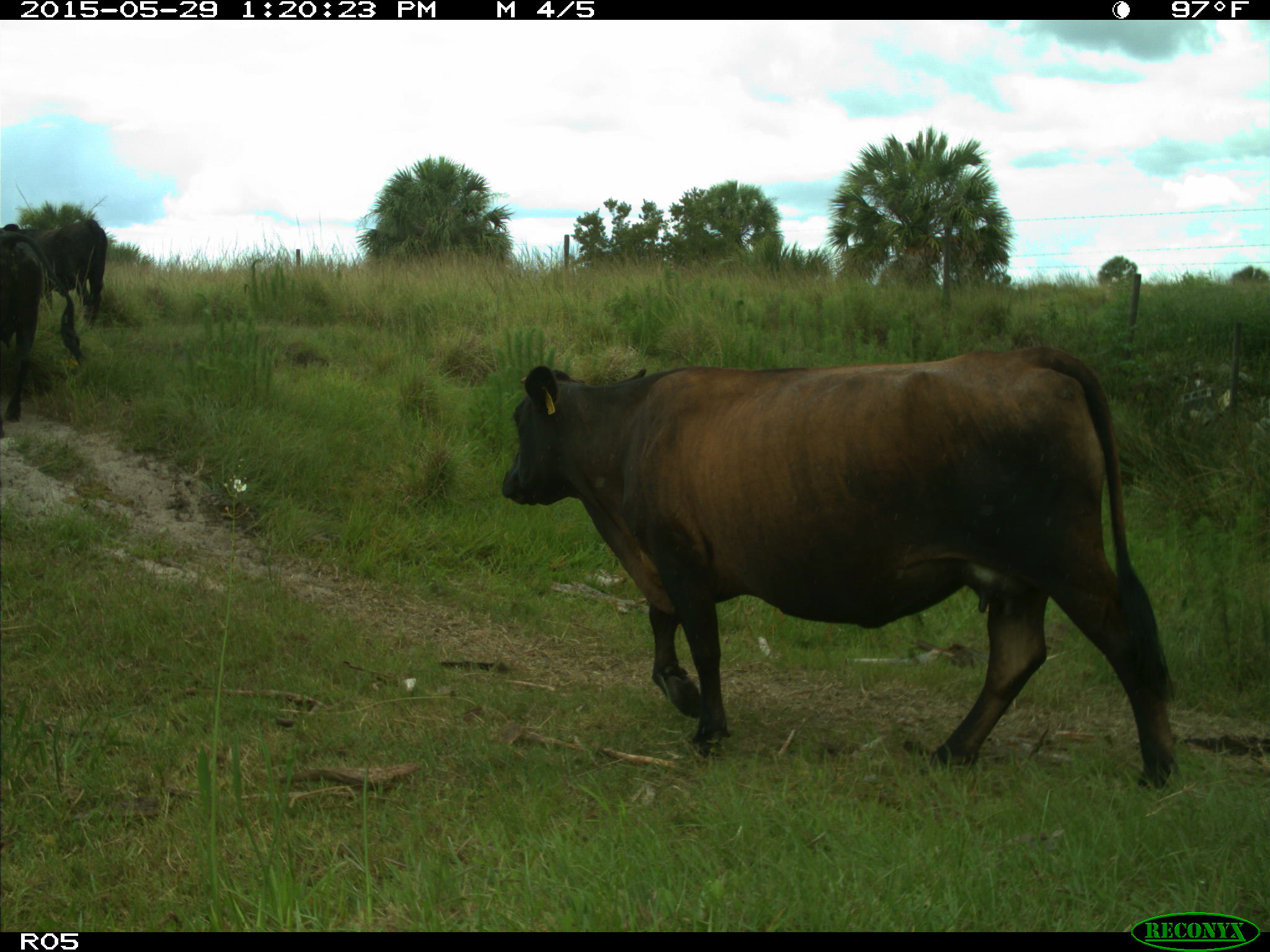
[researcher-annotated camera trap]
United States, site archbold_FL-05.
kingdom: Animalia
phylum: Chordata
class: Mammalia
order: Artiodactyla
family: Bovidae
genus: Bos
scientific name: Bos taurus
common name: domestic cow